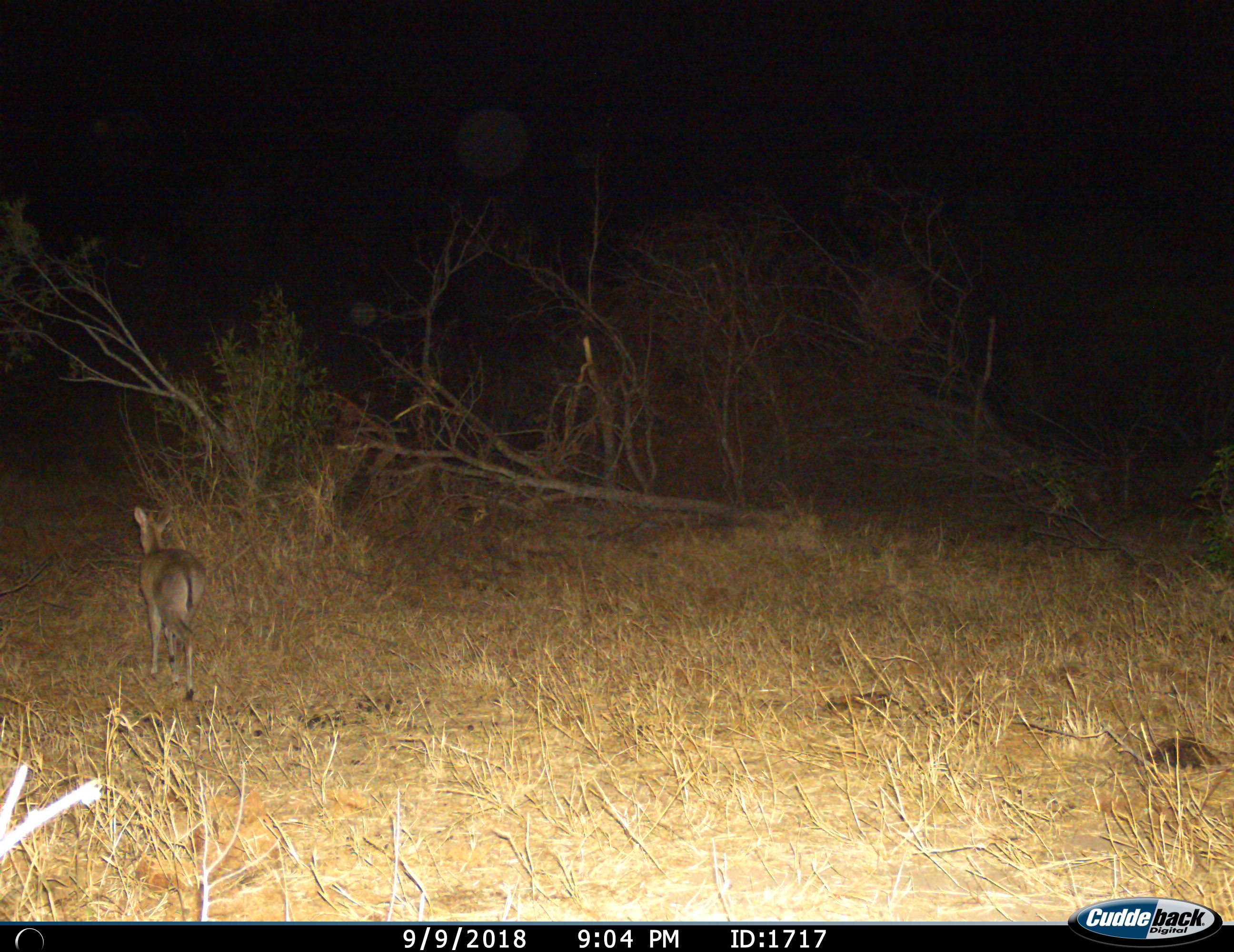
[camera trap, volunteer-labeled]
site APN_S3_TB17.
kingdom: Animalia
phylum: Chordata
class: Mammalia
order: Artiodactyla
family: Bovidae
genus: Sylvicapra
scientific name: Sylvicapra grimmia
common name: common duiker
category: duikercommongrey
Duikercommongrey (common duiker) (Sylvicapra grimmia), count 1. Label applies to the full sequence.